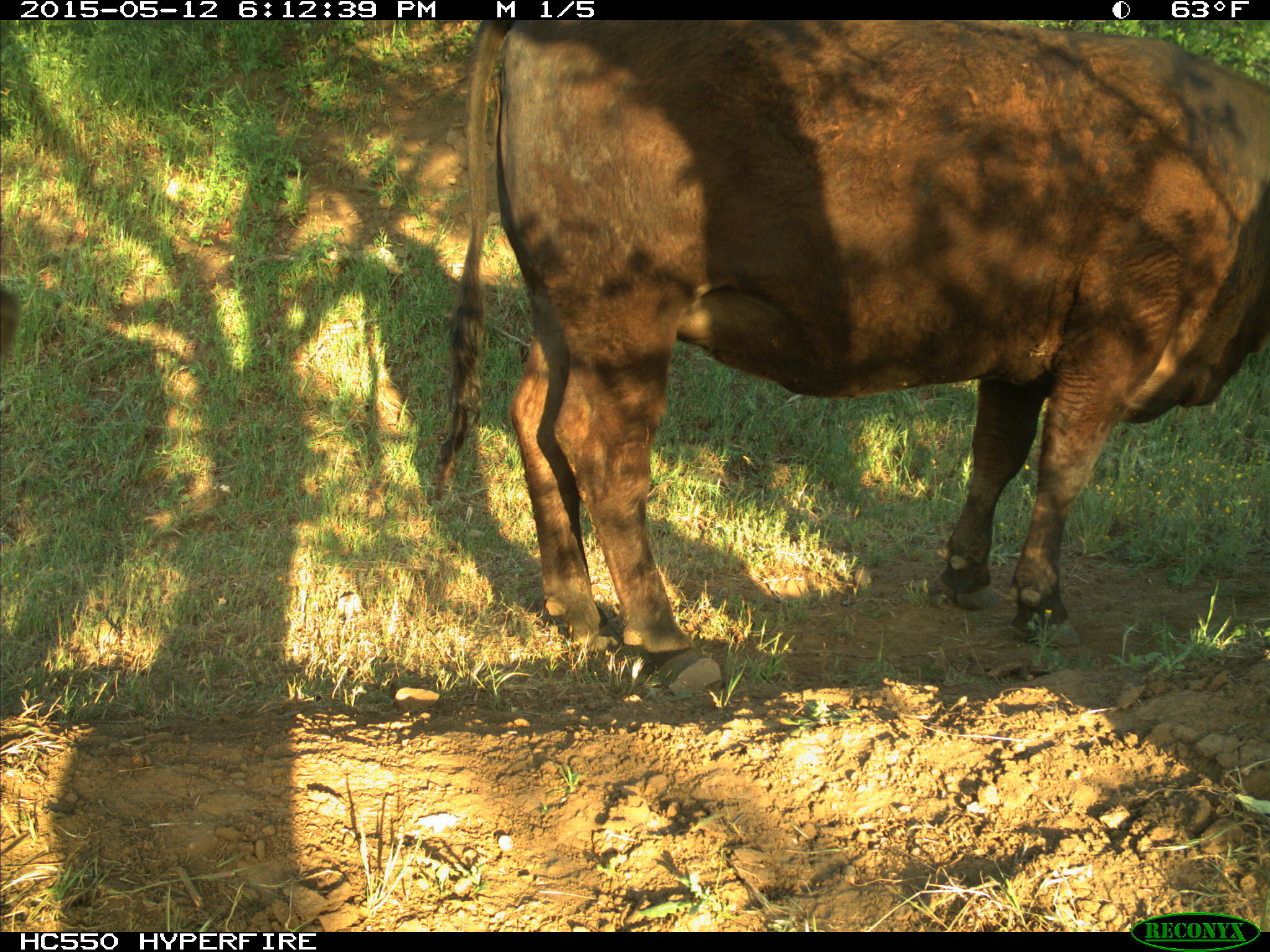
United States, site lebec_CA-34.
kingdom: Animalia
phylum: Chordata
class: Mammalia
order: Artiodactyla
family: Bovidae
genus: Bos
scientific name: Bos taurus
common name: domestic cow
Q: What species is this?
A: Bos taurus (domestic cow).